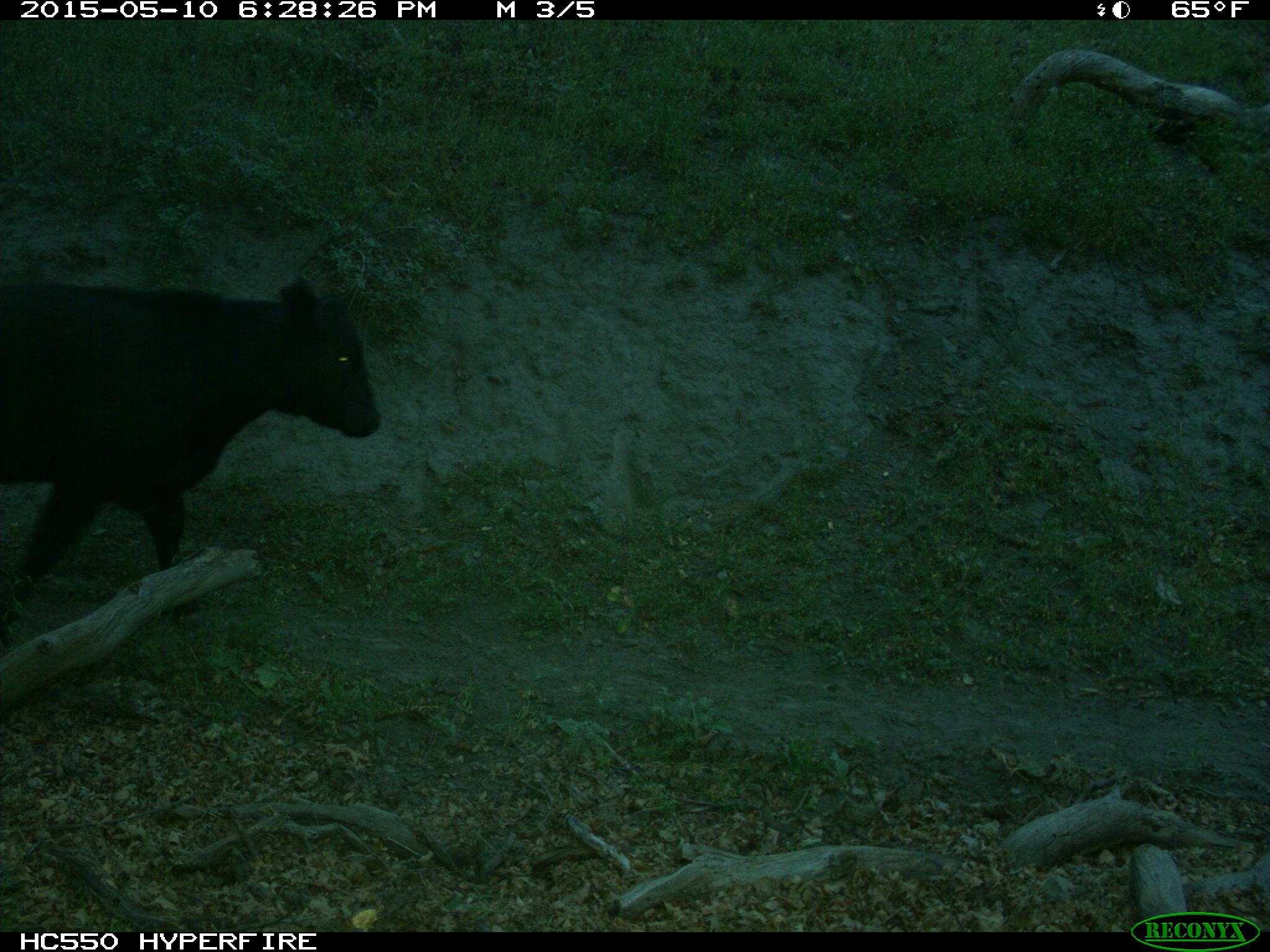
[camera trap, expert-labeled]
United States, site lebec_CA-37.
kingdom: Animalia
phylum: Chordata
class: Mammalia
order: Artiodactyla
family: Bovidae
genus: Bos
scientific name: Bos taurus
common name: domestic cow